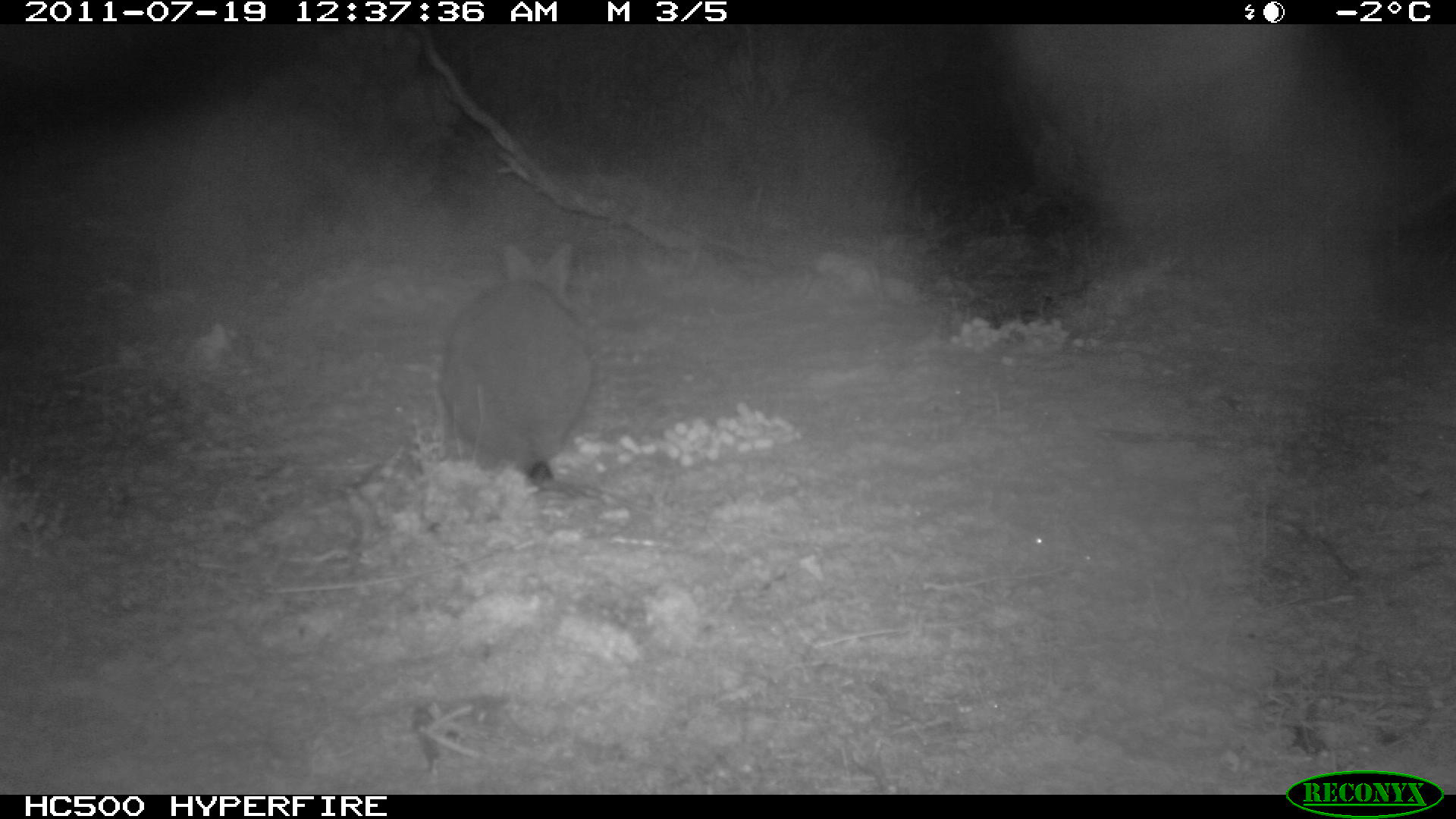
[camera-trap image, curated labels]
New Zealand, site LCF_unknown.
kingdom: Animalia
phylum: Chordata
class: Mammalia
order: Diprotodontia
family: Macropodidae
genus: Notamacropus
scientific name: Notamacropus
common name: wallaby